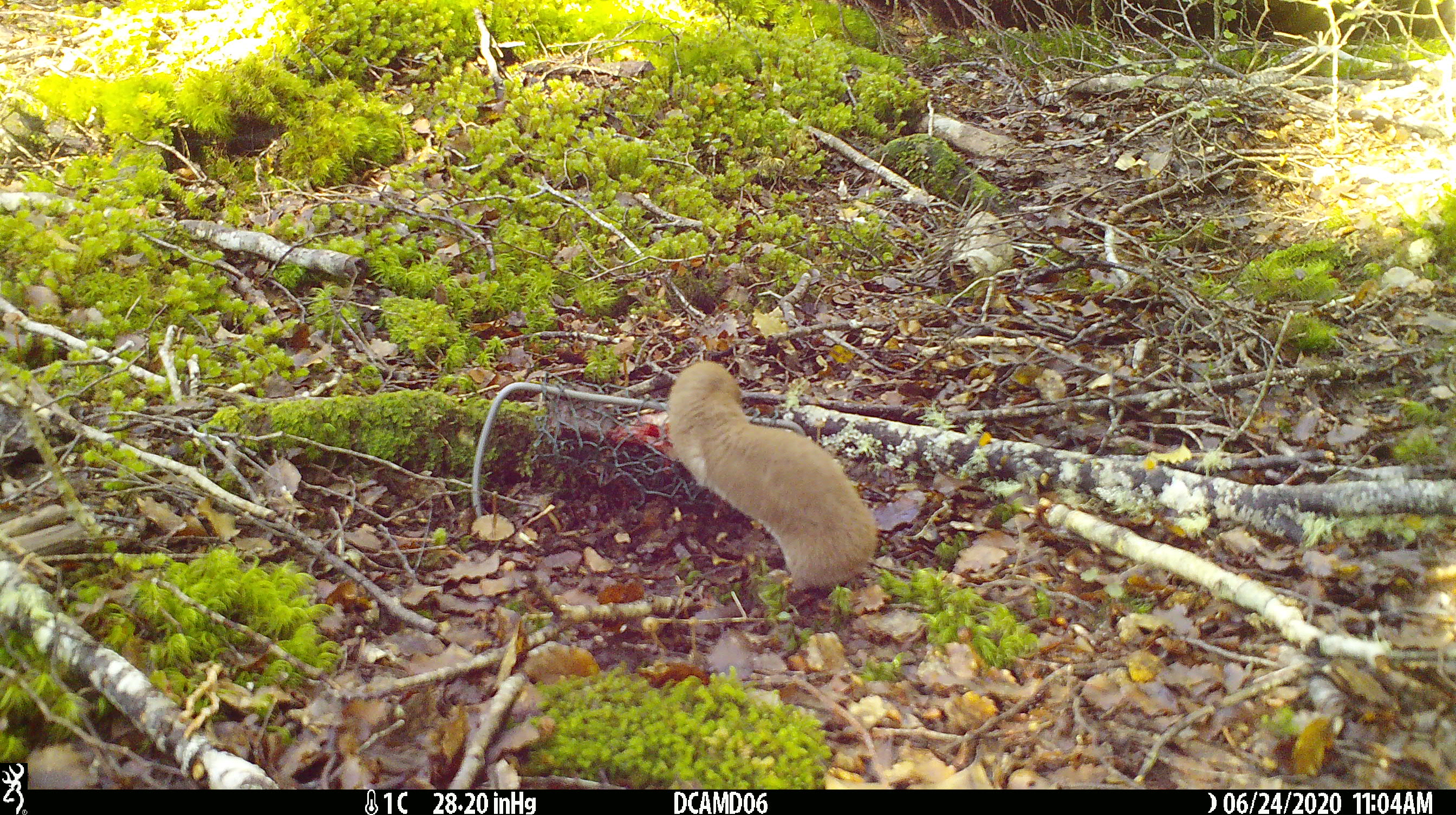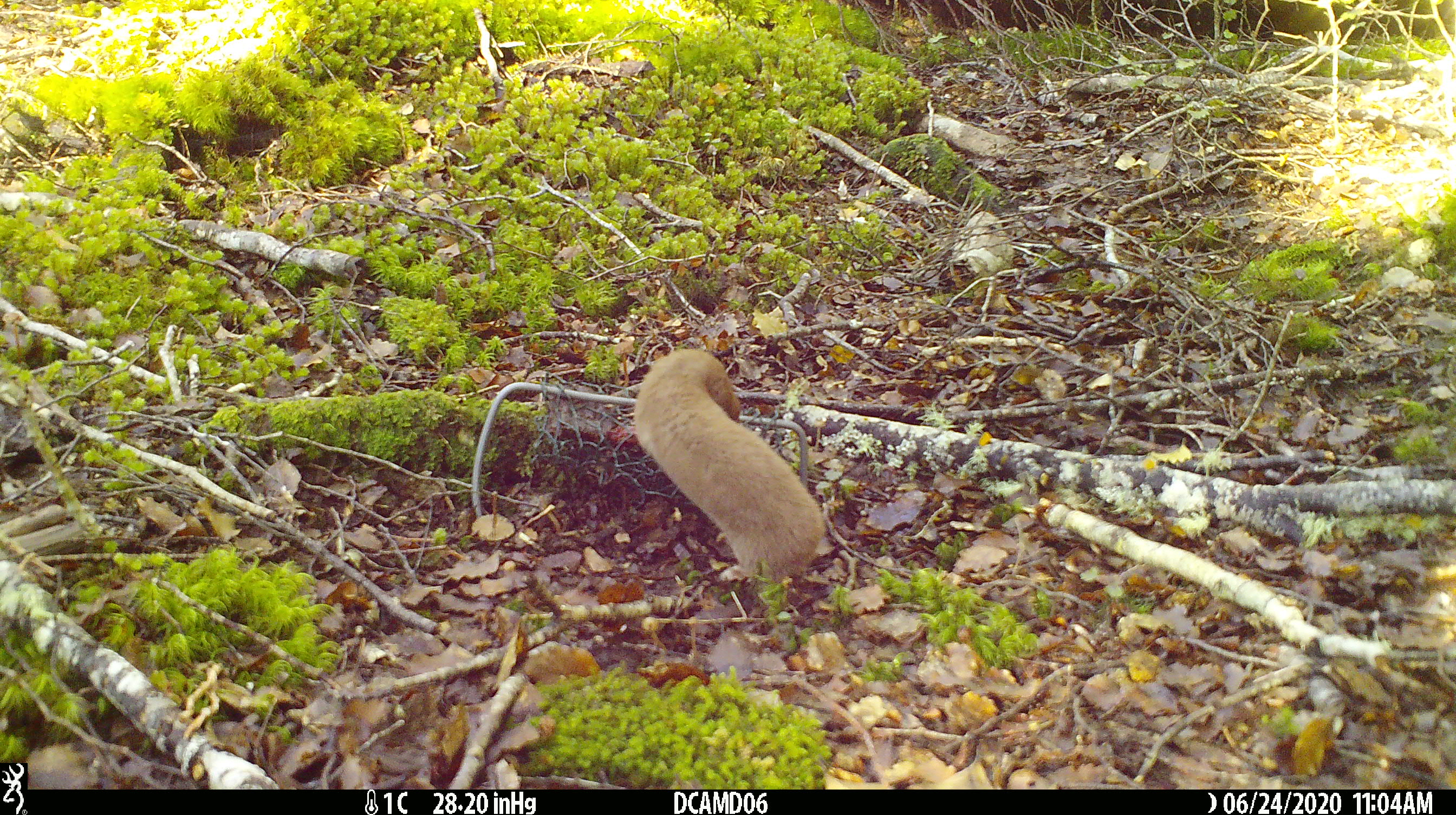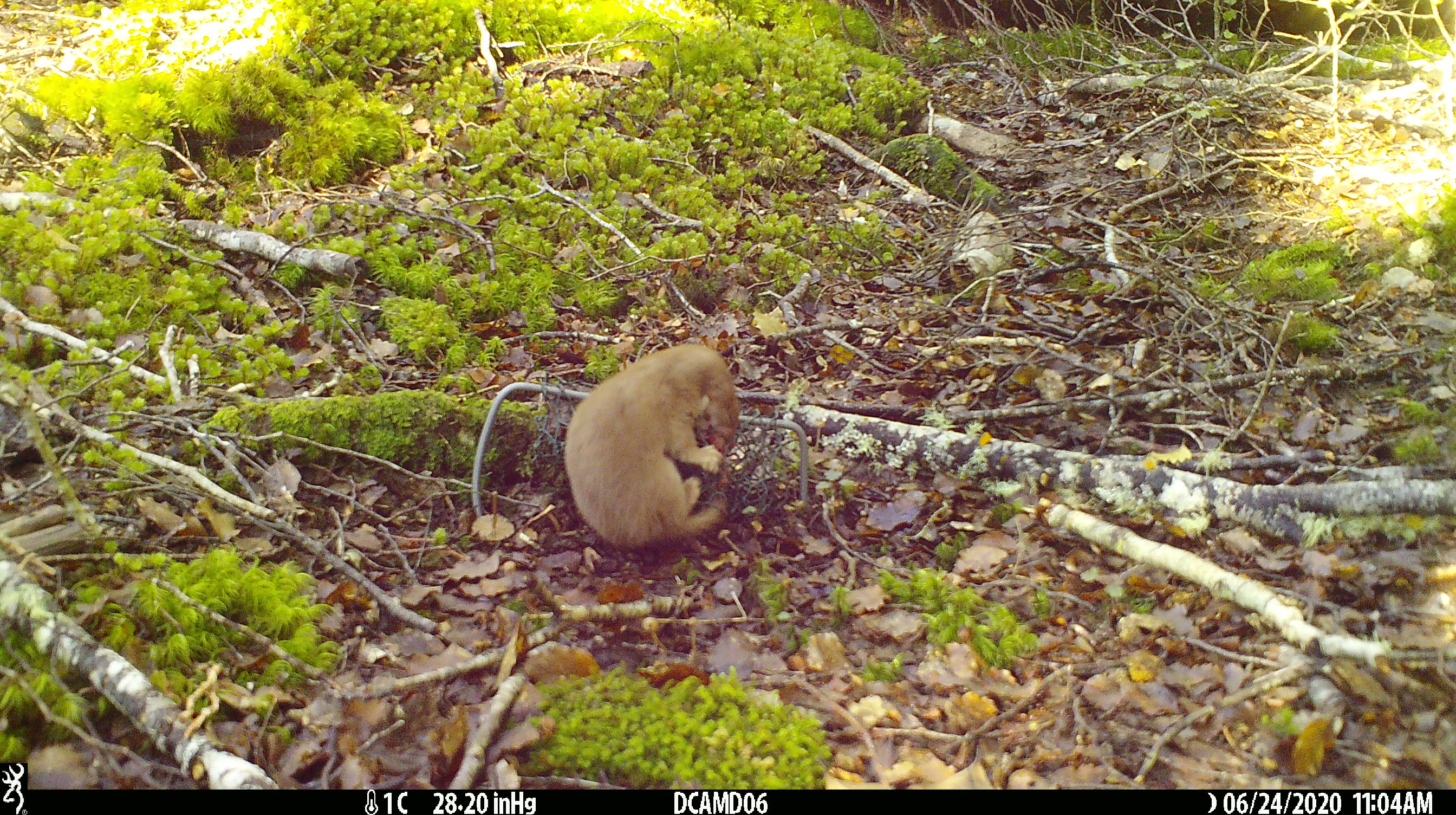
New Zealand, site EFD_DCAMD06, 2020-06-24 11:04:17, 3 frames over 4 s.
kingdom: Animalia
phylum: Chordata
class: Mammalia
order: Carnivora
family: Mustelidae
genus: Mustela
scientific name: Mustela nivalis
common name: least weasel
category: weasel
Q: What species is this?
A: Weasel (least weasel) (Mustela nivalis).